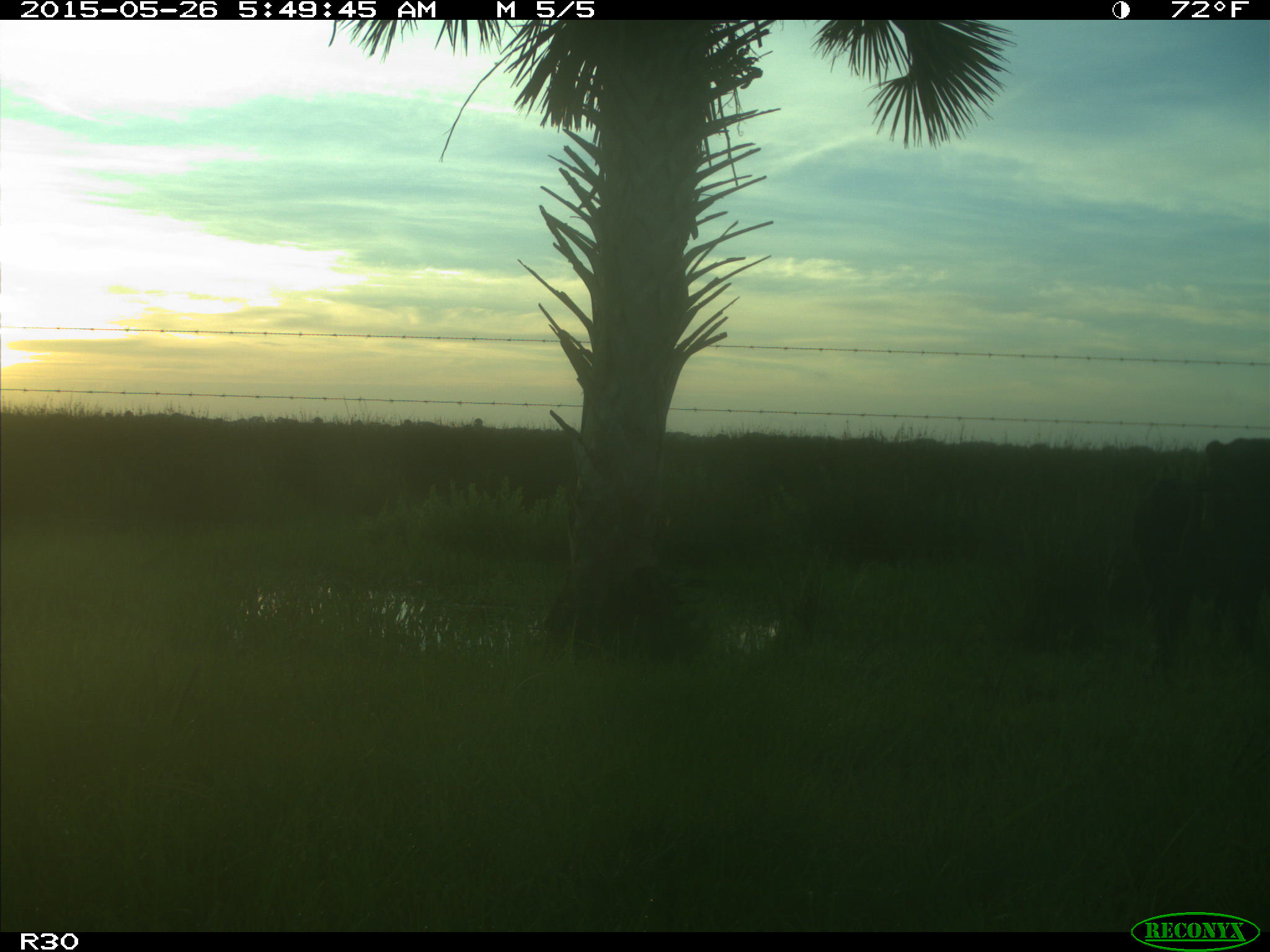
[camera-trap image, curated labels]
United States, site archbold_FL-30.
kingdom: Animalia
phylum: Chordata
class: Mammalia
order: Artiodactyla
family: Bovidae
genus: Bos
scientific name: Bos taurus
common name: domestic cow